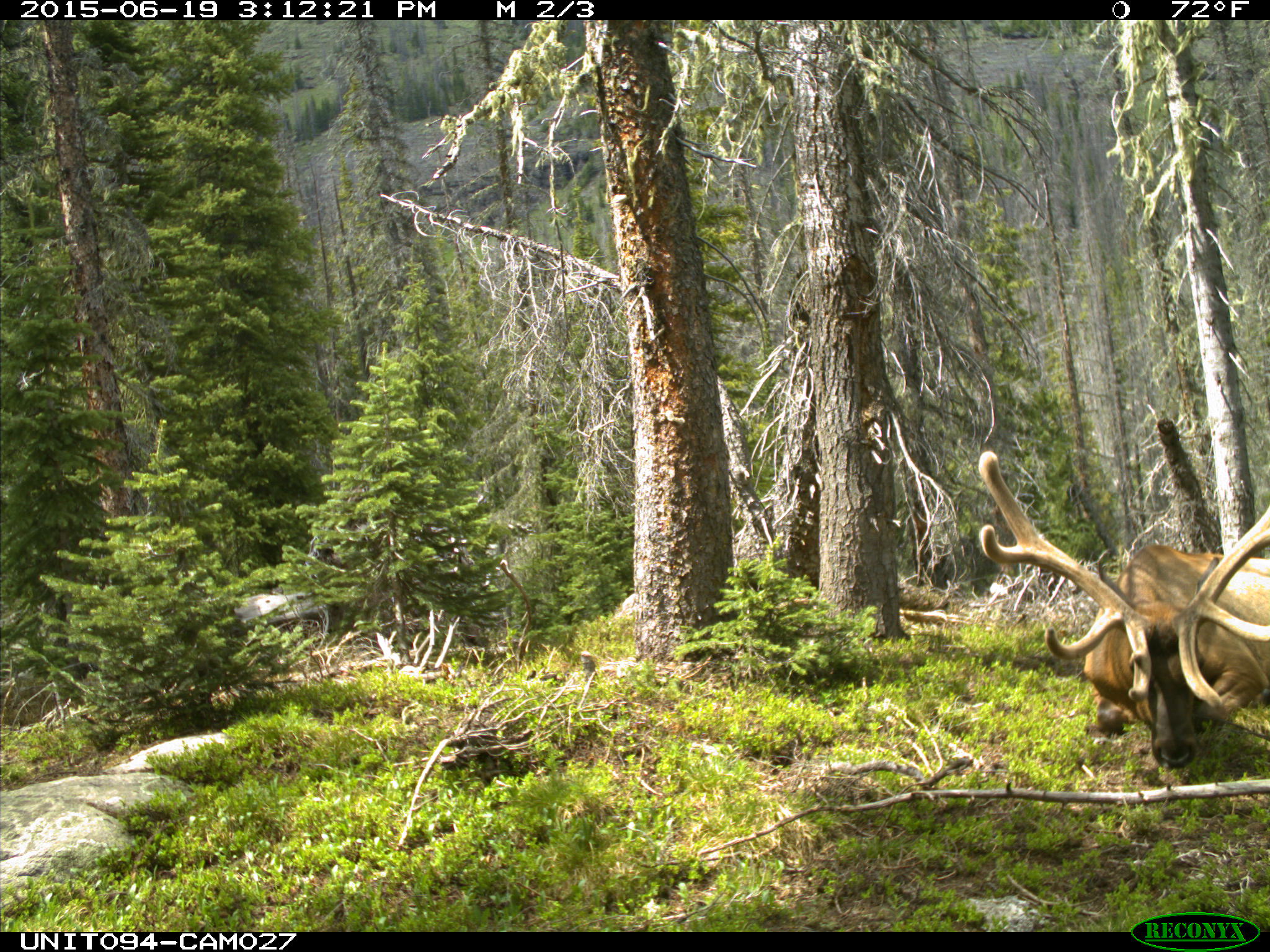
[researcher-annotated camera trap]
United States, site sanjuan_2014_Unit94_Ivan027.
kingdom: Animalia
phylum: Chordata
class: Mammalia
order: Artiodactyla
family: Cervidae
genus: Cervus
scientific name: Cervus elaphus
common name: red deer